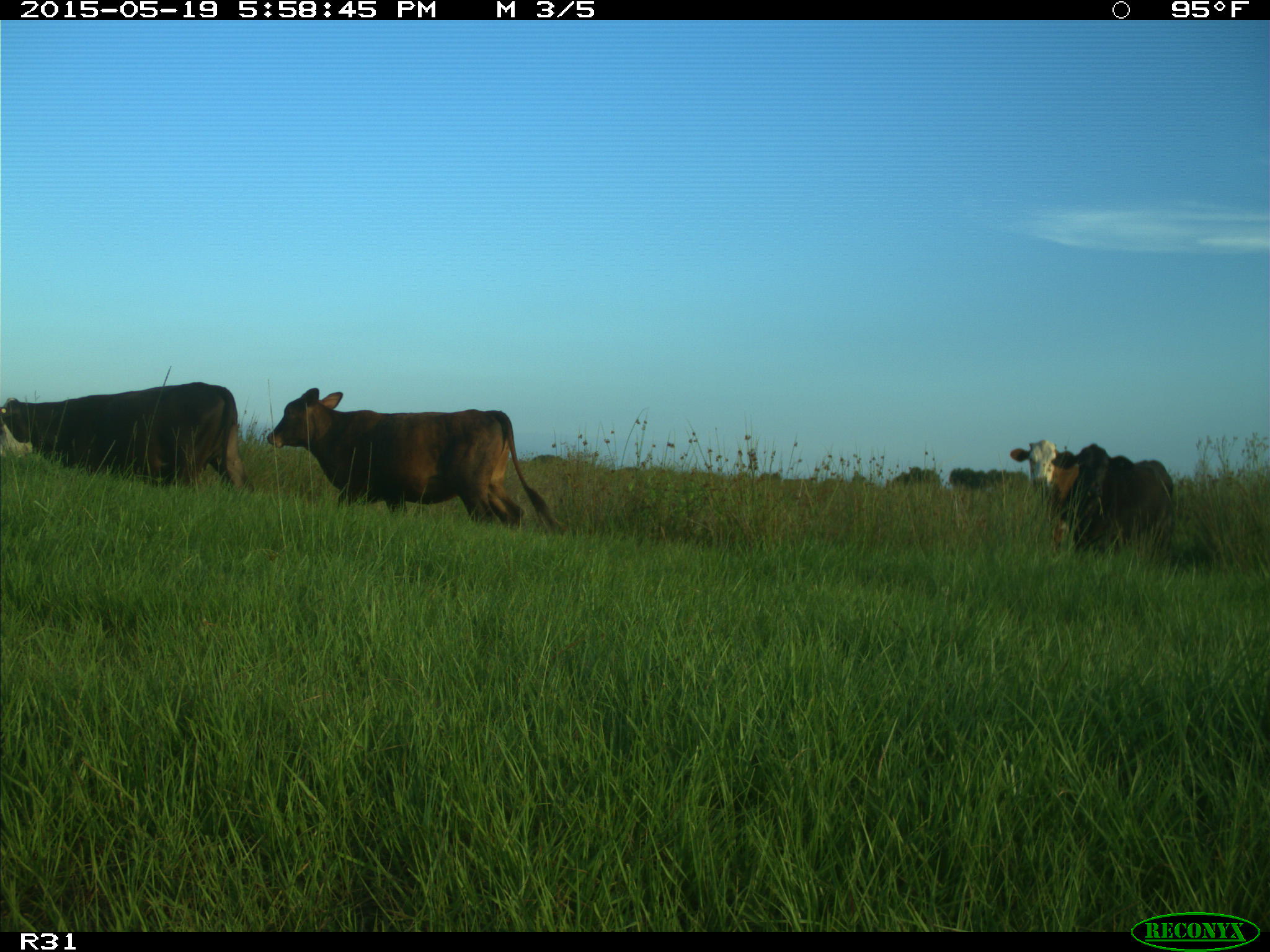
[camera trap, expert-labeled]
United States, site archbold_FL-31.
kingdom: Animalia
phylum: Chordata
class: Mammalia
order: Artiodactyla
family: Bovidae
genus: Bos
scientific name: Bos taurus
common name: domestic cow